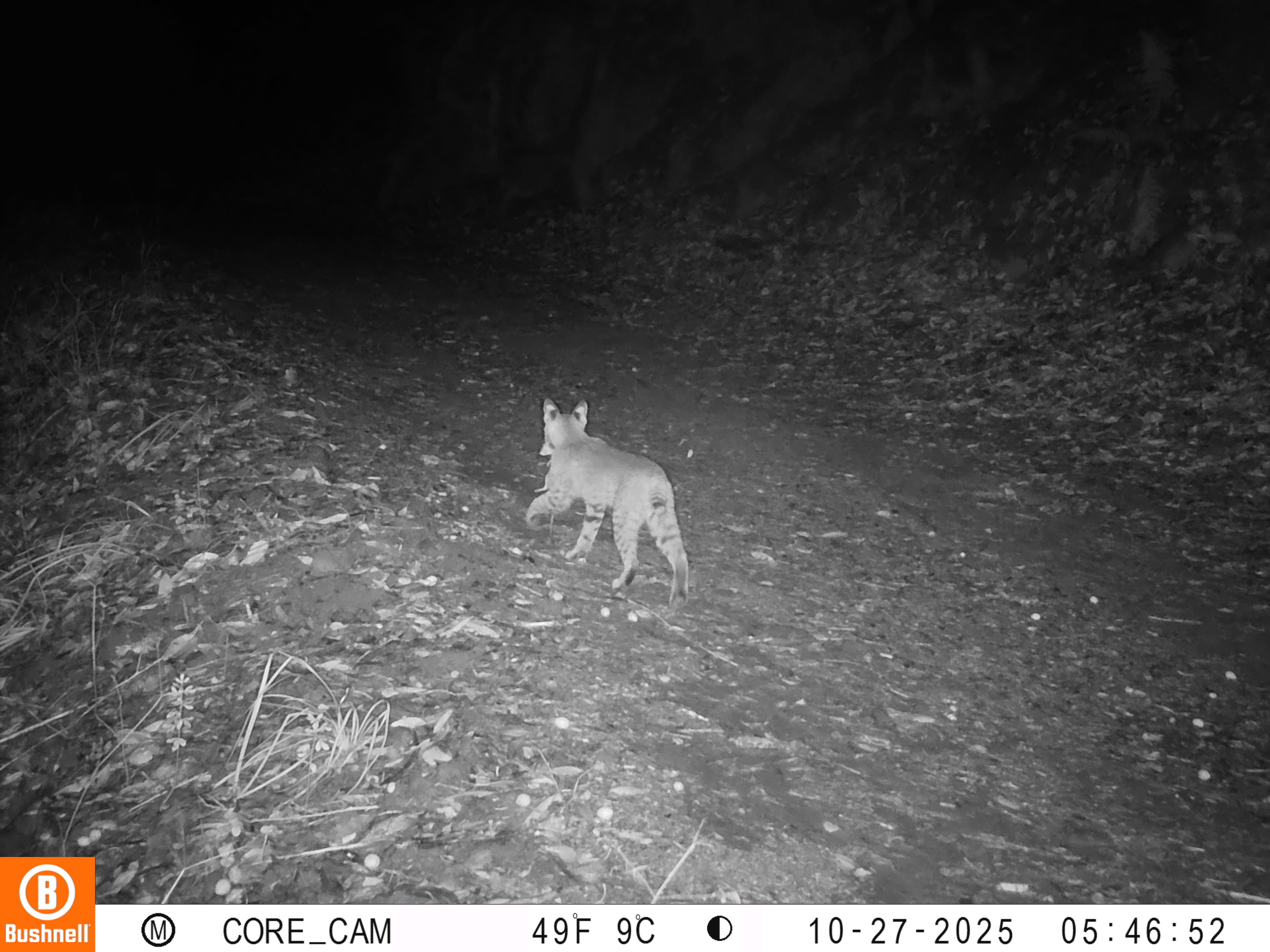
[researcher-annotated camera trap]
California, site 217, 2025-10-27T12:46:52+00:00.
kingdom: Animalia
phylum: Chordata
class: Mammalia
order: Carnivora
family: Felidae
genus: Lynx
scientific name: Lynx rufus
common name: bobcat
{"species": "bobcat (Lynx rufus)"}